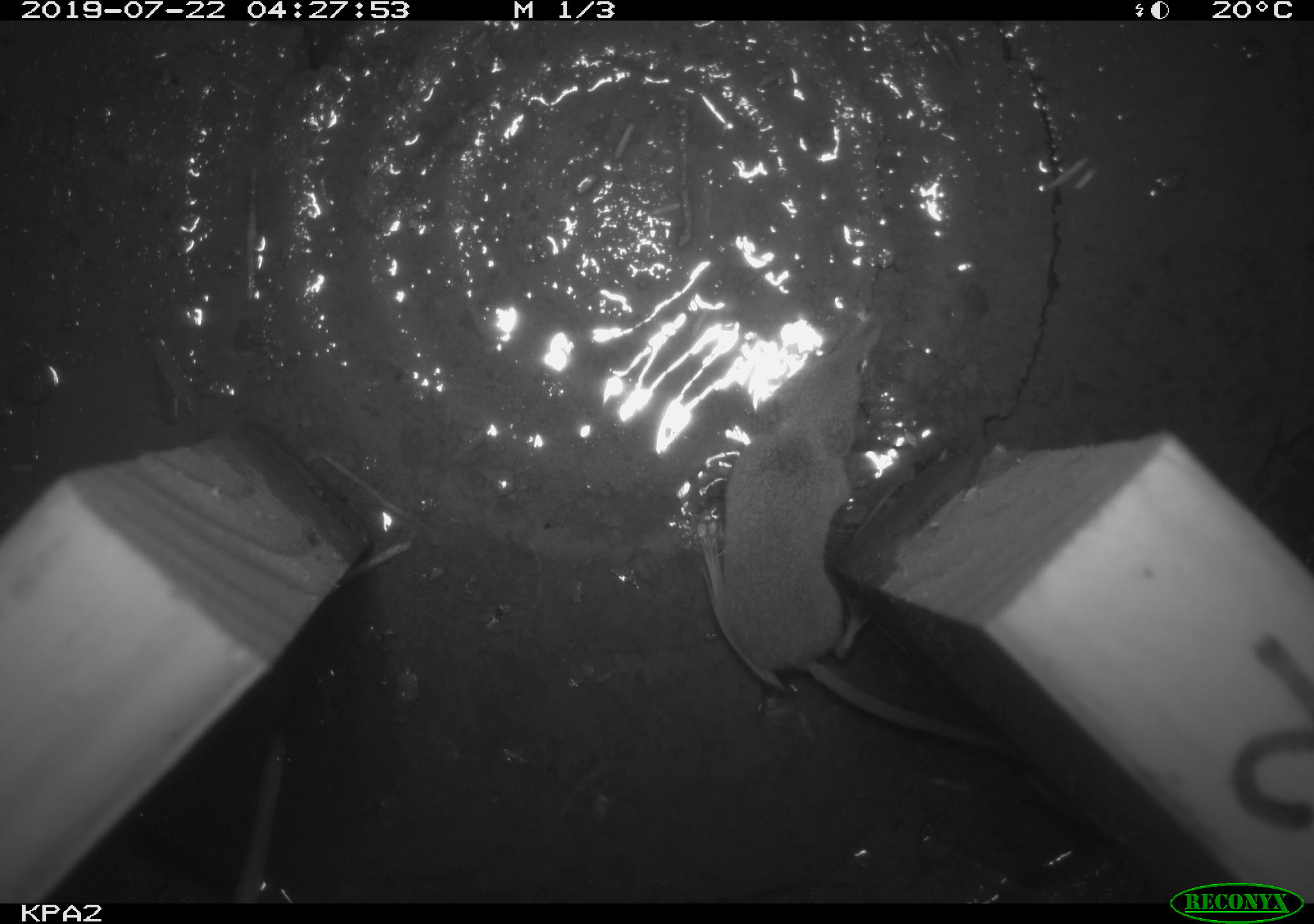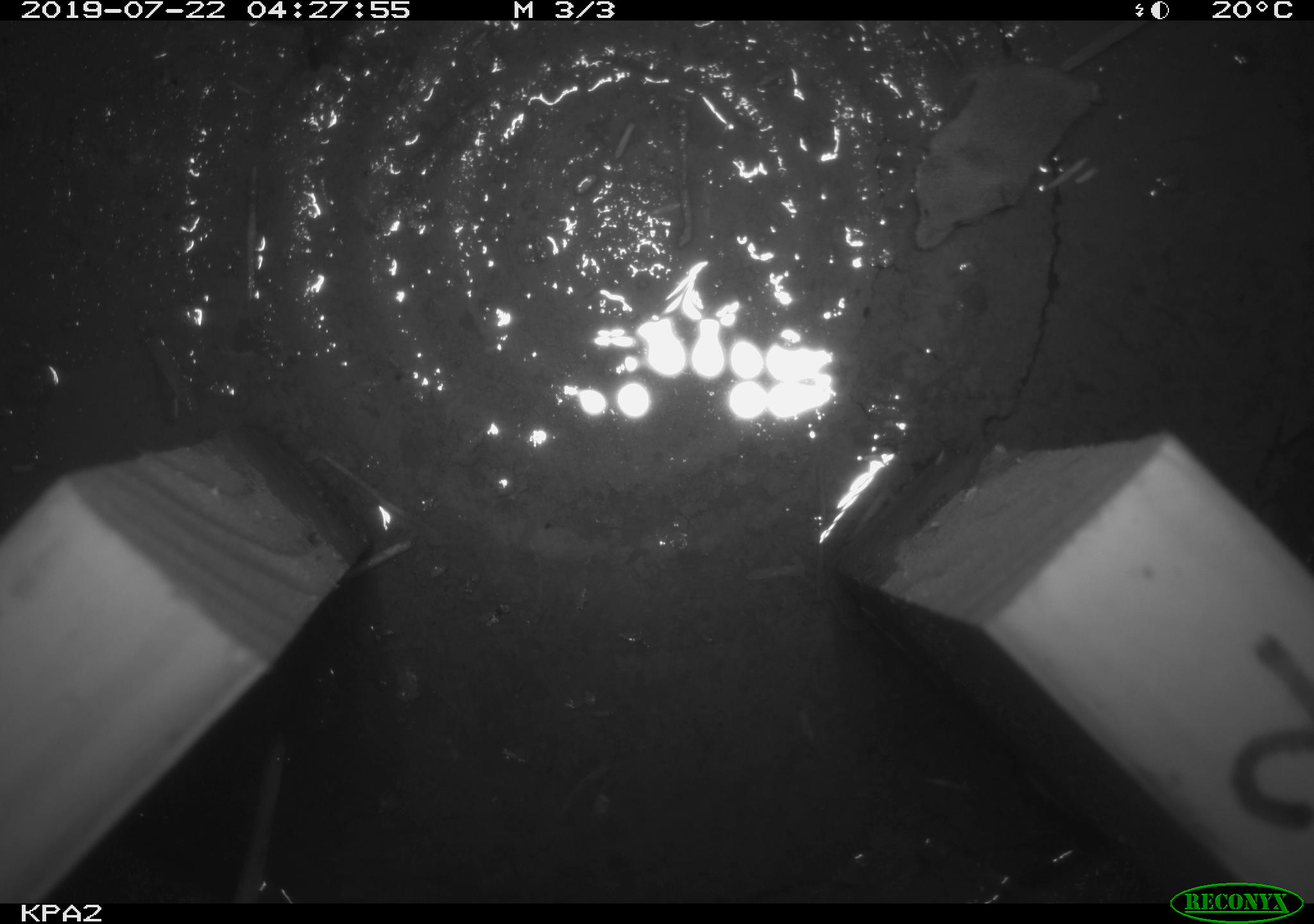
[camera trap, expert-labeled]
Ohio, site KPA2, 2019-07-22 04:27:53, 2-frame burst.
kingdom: Animalia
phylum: Chordata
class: Mammalia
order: Eulipotyphla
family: Soricidae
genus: Sorex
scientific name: Sorex cinereus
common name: masked shrew